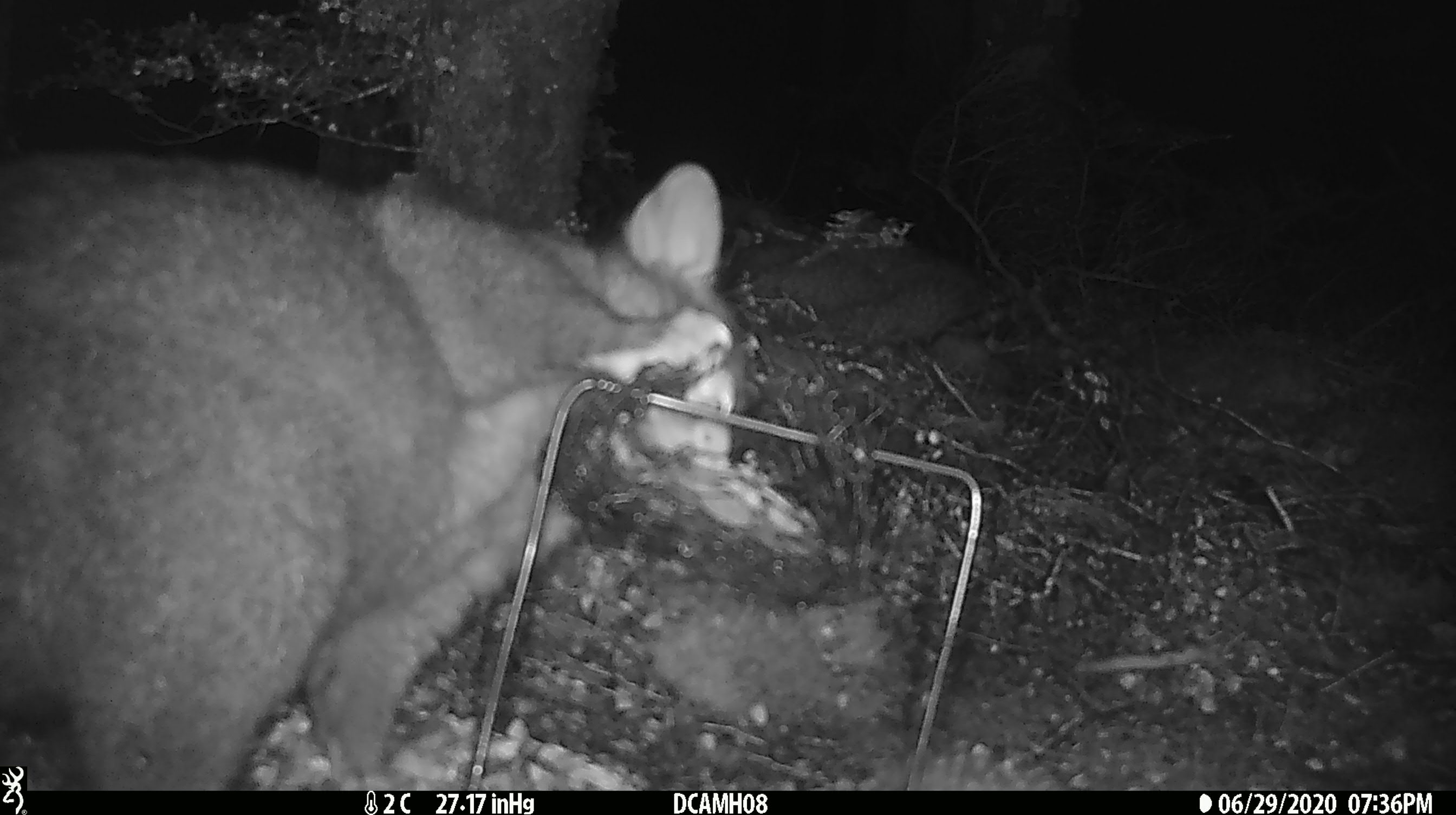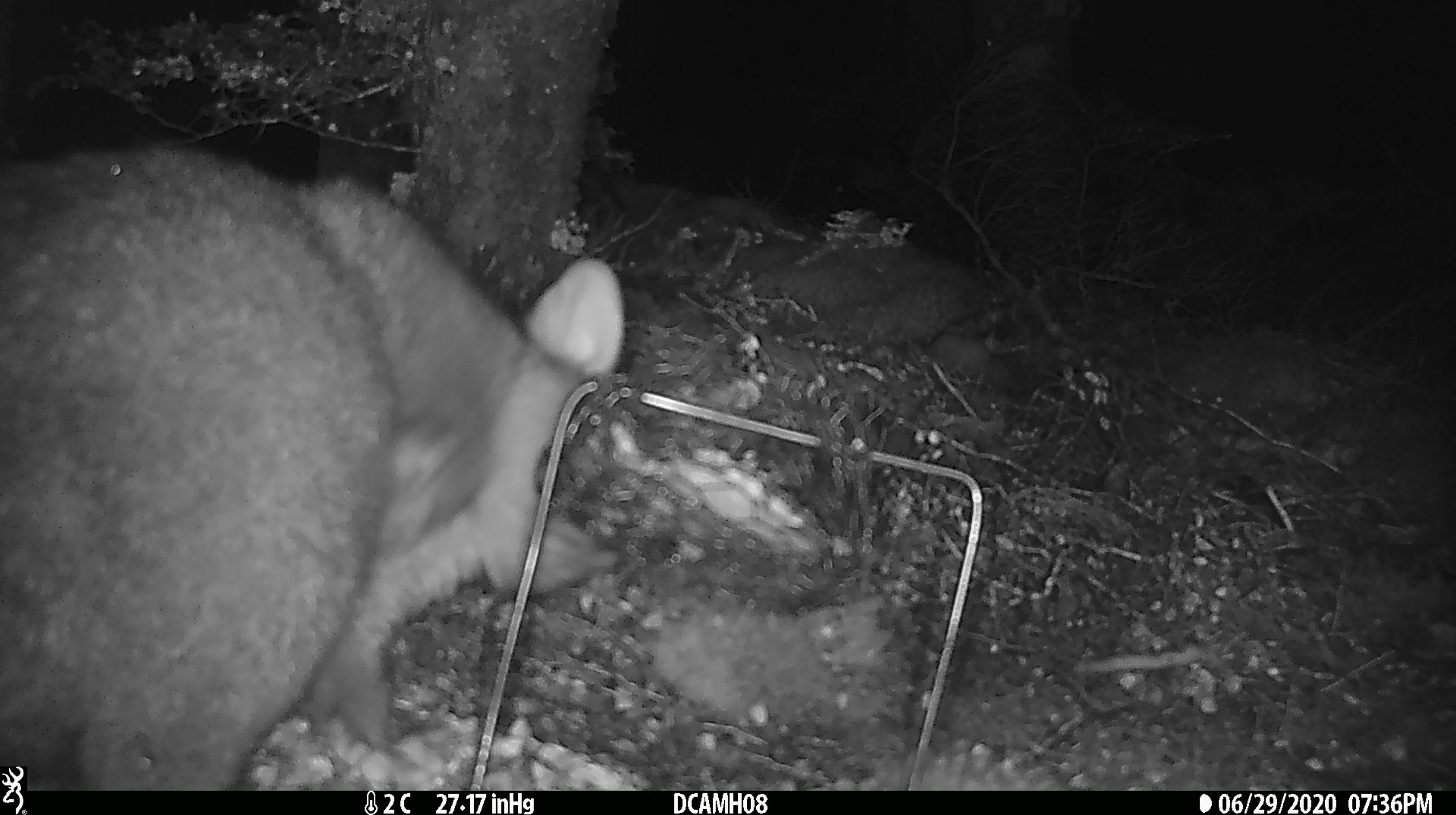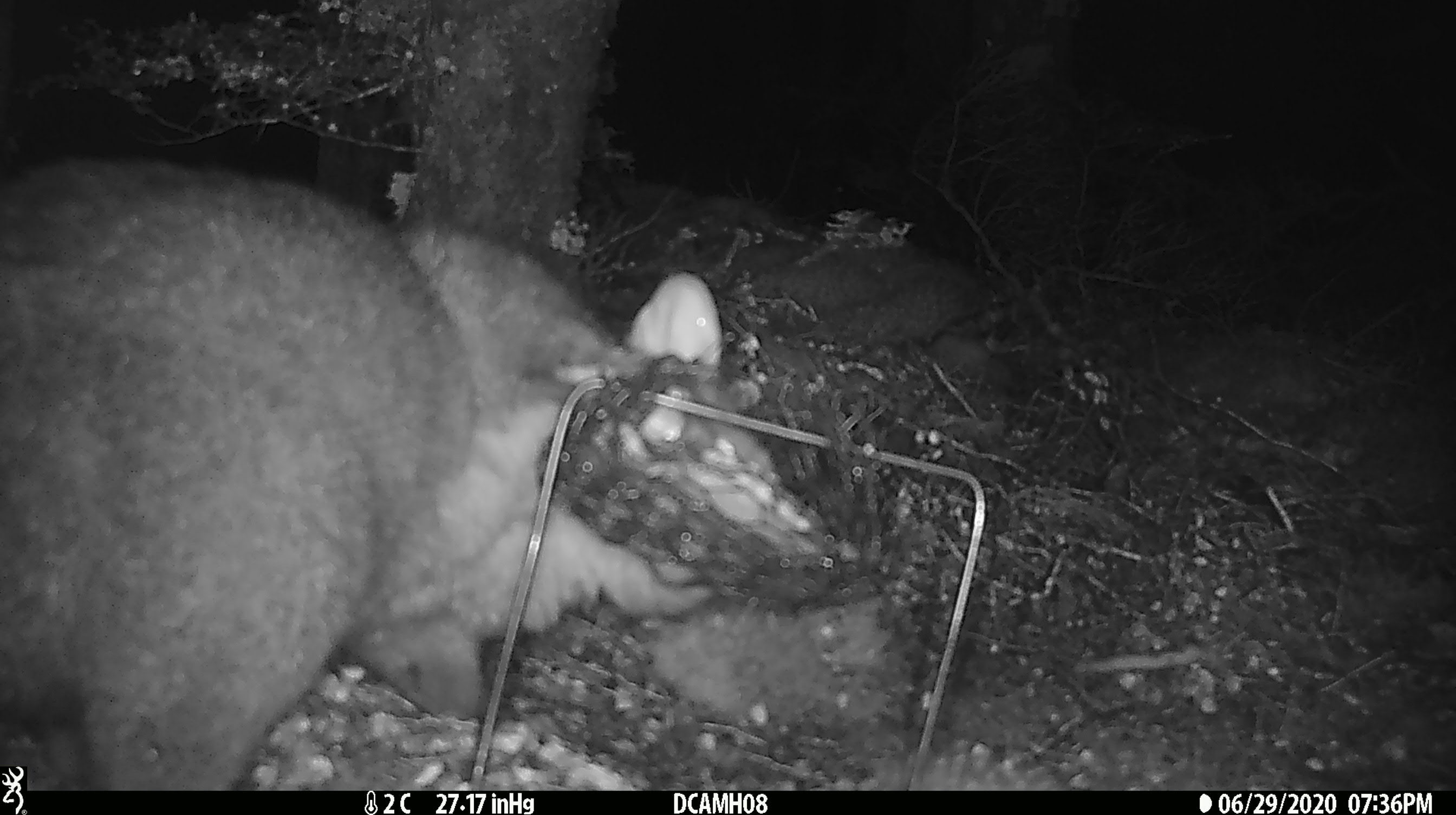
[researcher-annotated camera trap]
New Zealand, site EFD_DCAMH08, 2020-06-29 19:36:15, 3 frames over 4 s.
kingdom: Animalia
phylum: Chordata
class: Mammalia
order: Diprotodontia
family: Phalangeridae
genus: Trichosurus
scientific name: Trichosurus vulpecula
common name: common brushtail possum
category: possum